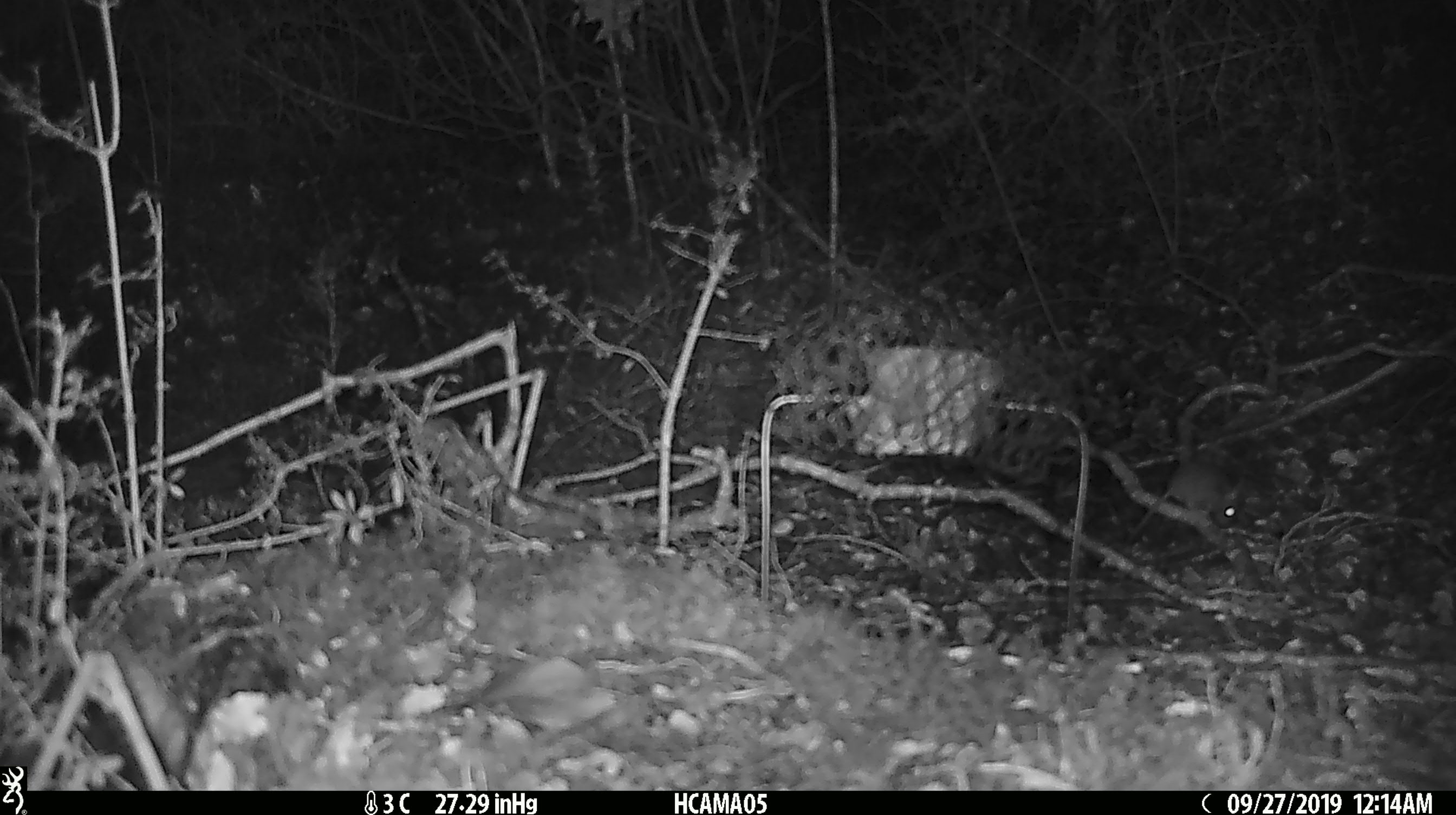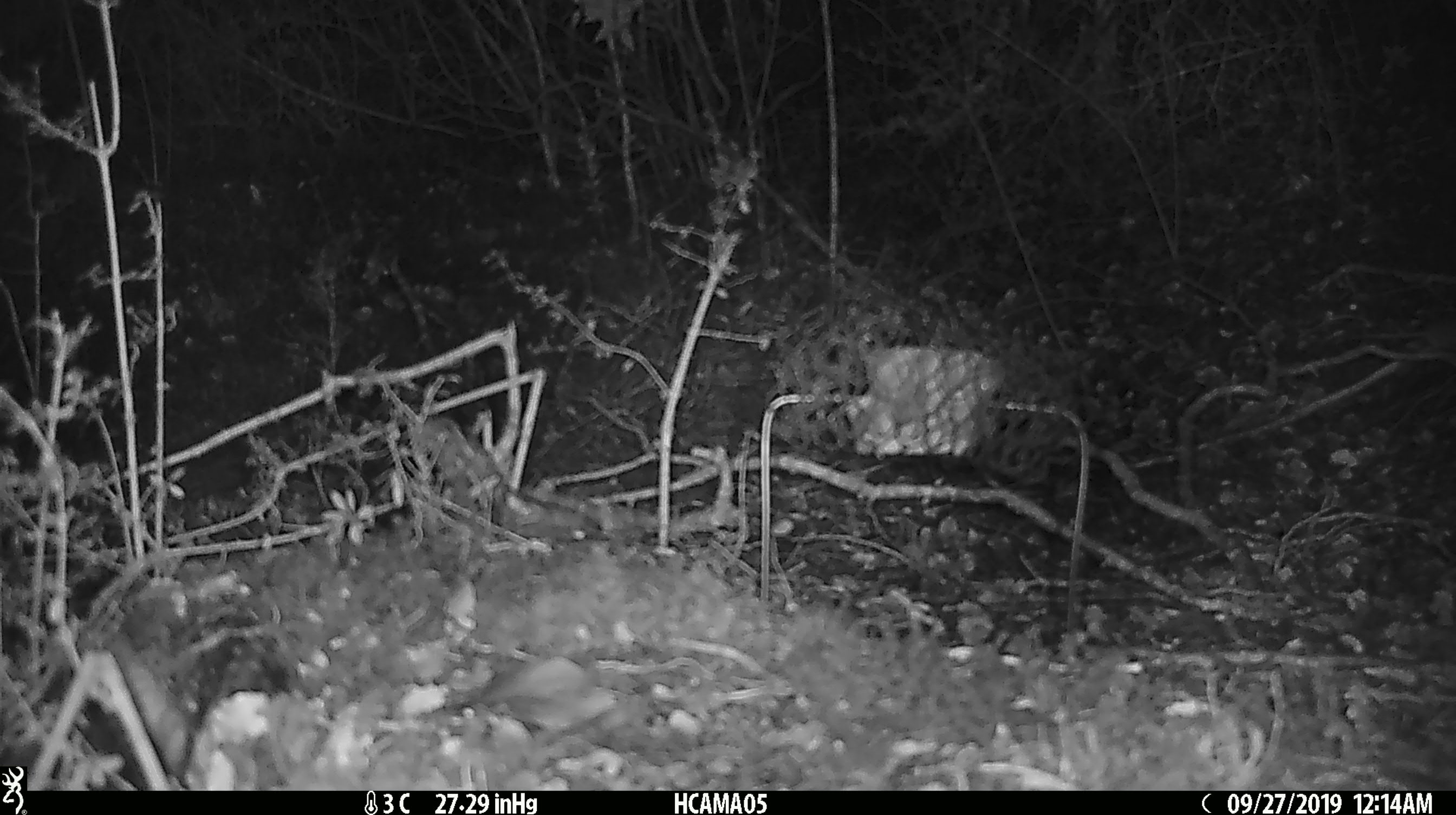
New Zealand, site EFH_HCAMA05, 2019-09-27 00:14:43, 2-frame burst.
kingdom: Animalia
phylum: Chordata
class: Mammalia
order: Rodentia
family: Muridae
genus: Mus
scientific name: Mus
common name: mouse